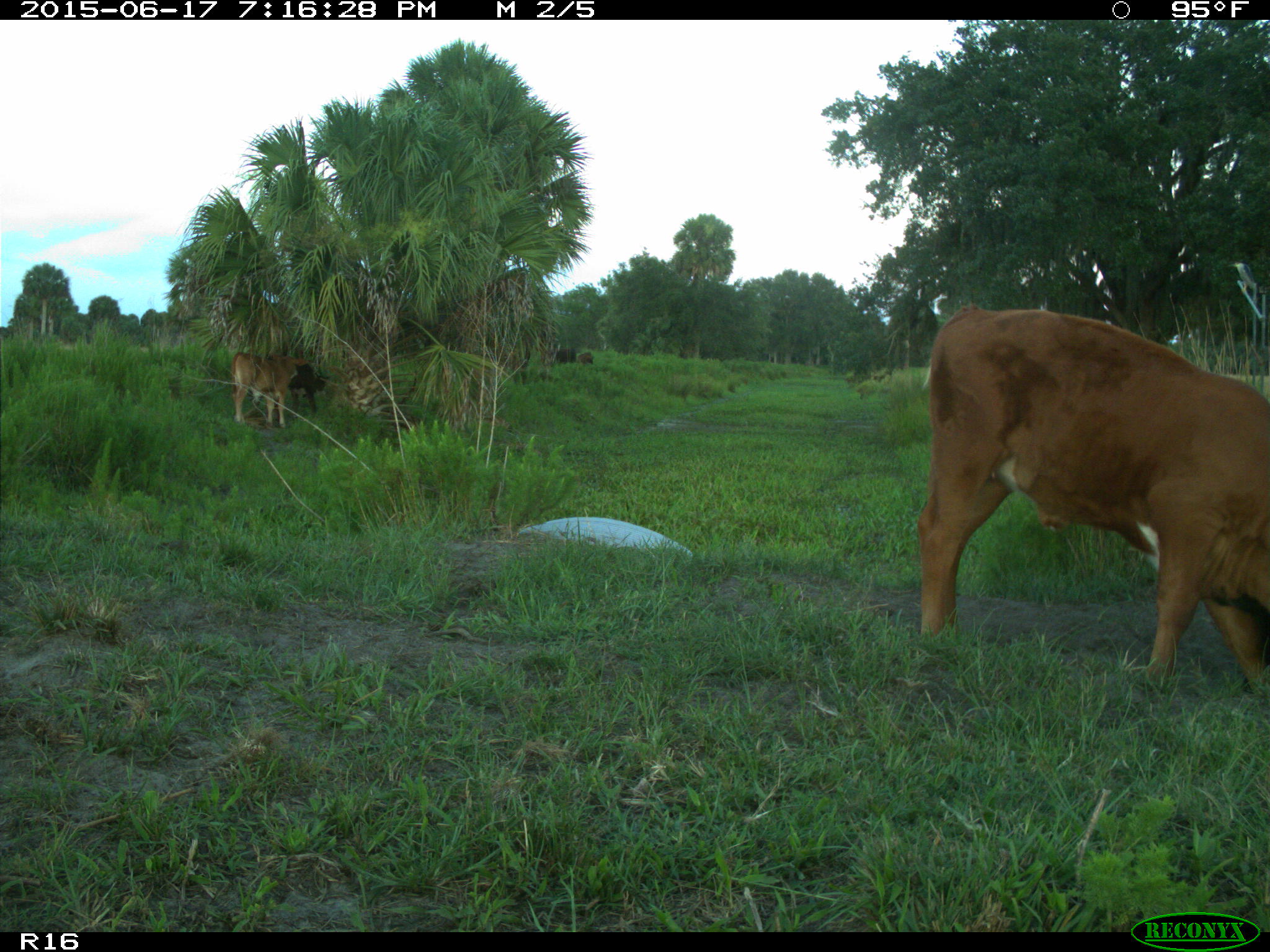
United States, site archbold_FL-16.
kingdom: Animalia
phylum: Chordata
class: Mammalia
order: Artiodactyla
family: Bovidae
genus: Bos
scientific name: Bos taurus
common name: domestic cow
Bos taurus (domestic cow).